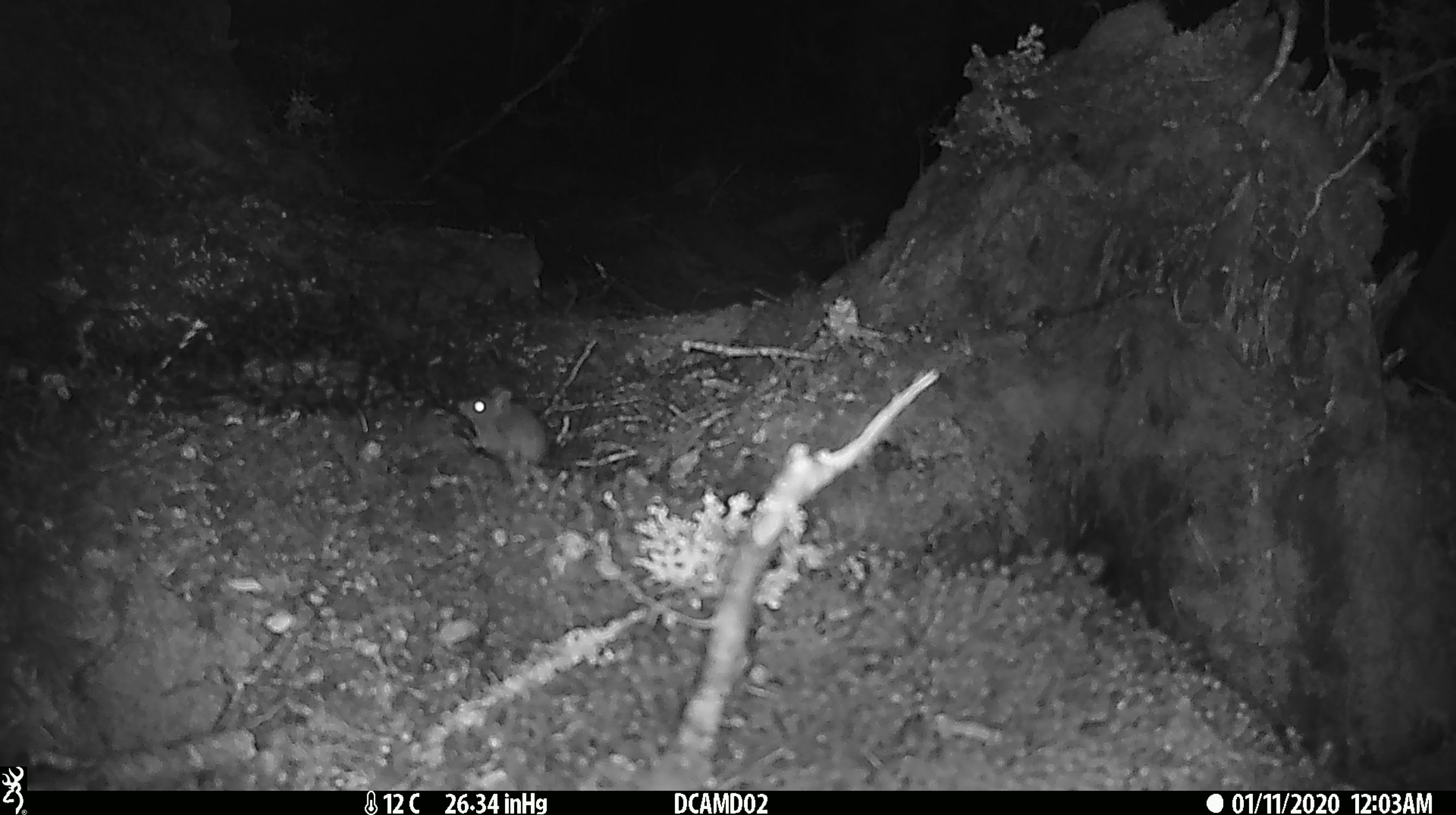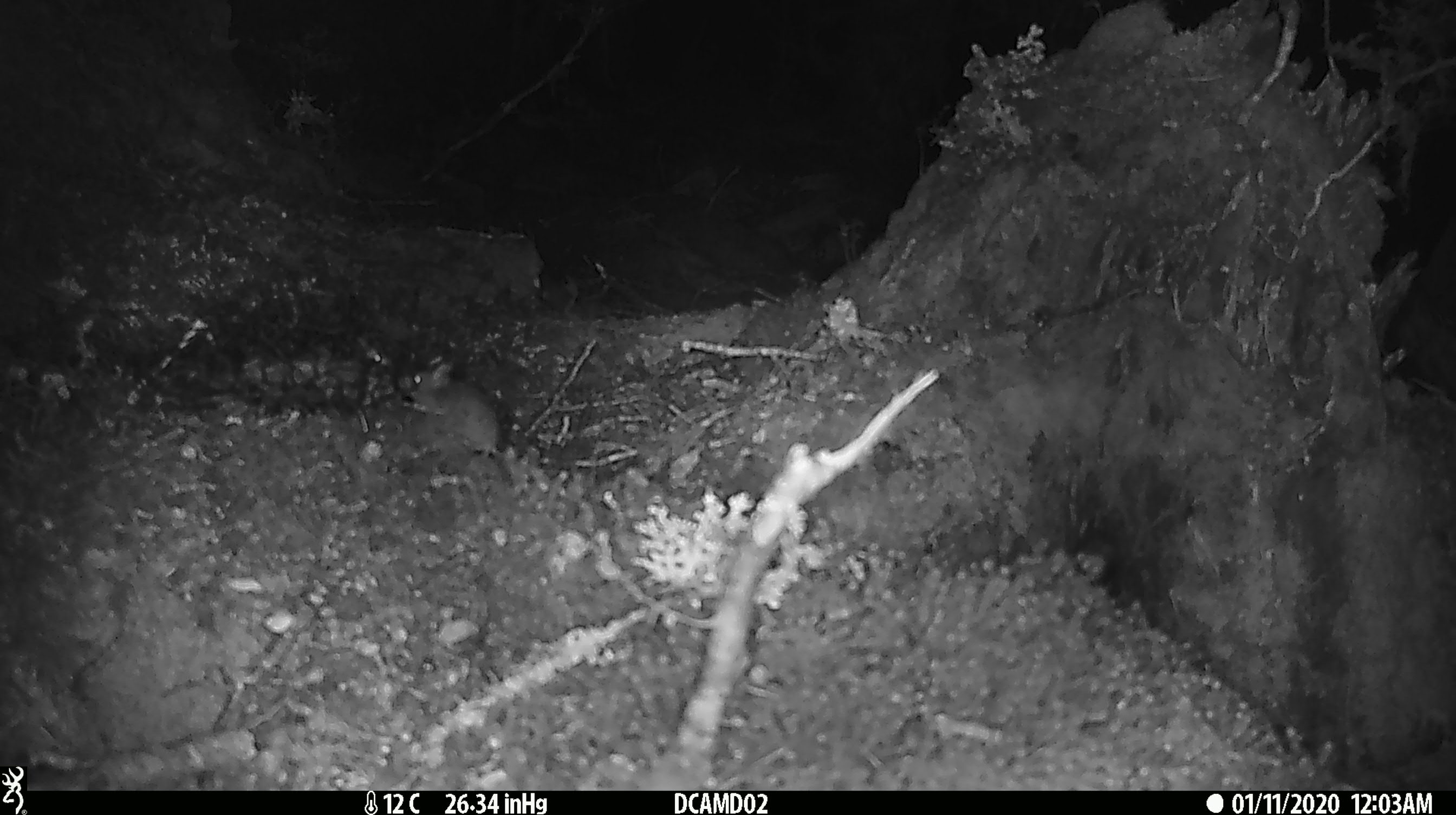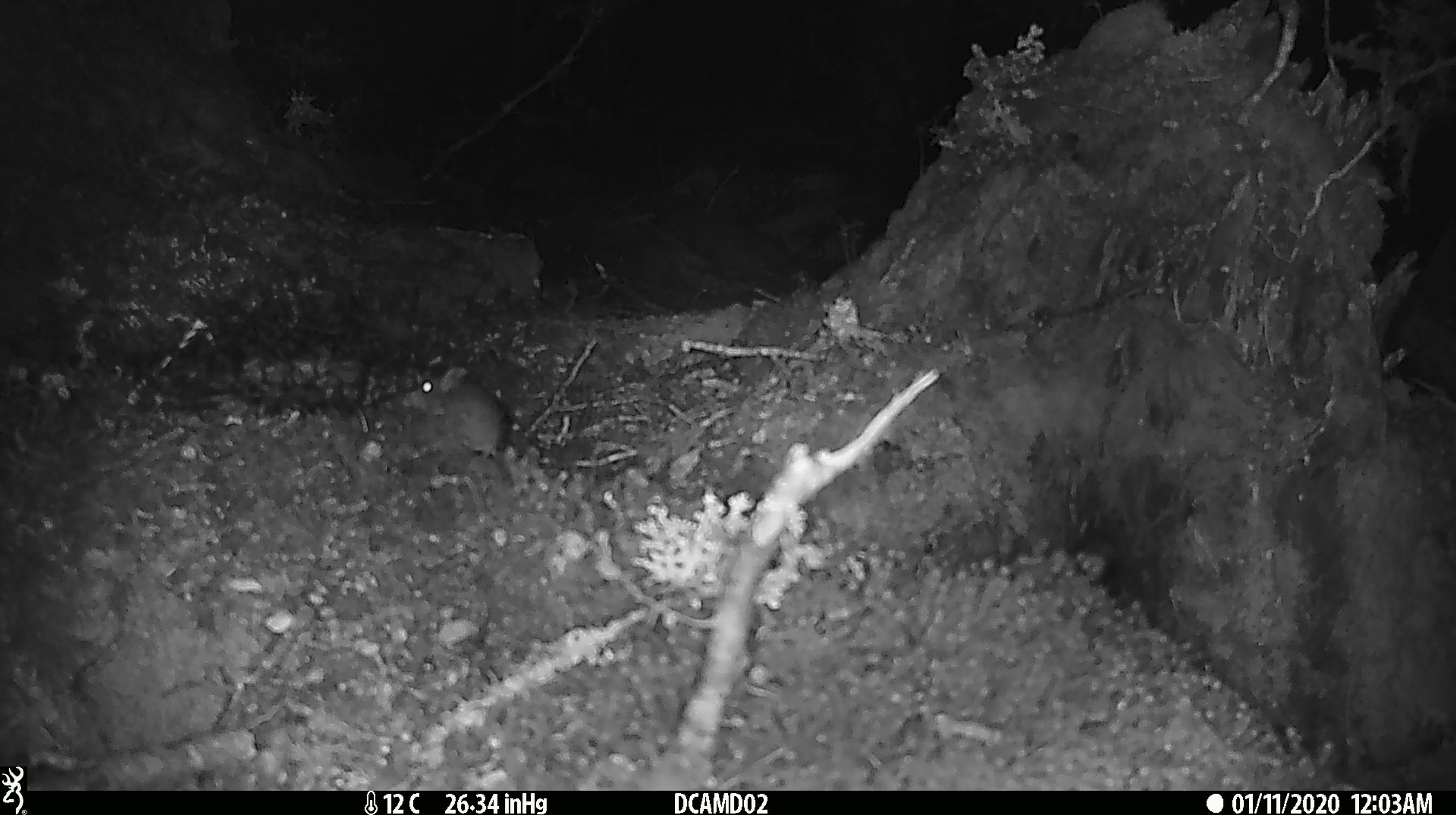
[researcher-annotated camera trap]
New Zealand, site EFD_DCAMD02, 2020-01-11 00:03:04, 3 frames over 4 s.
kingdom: Animalia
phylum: Chordata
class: Mammalia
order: Rodentia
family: Muridae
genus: Mus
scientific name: Mus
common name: mouse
Mouse (Mus).